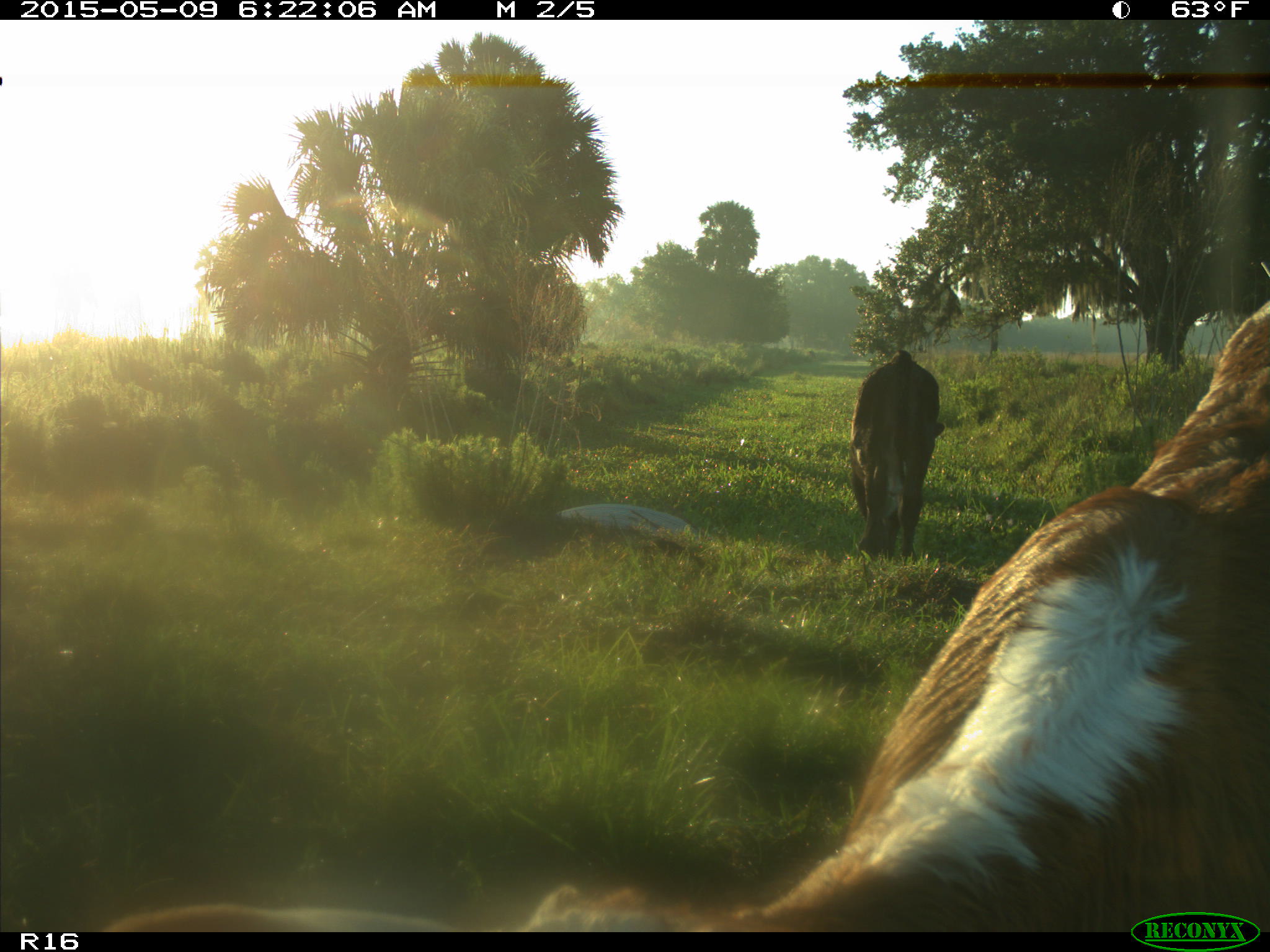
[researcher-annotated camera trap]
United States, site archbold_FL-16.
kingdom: Animalia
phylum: Chordata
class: Mammalia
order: Artiodactyla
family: Bovidae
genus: Bos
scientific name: Bos taurus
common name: domestic cow